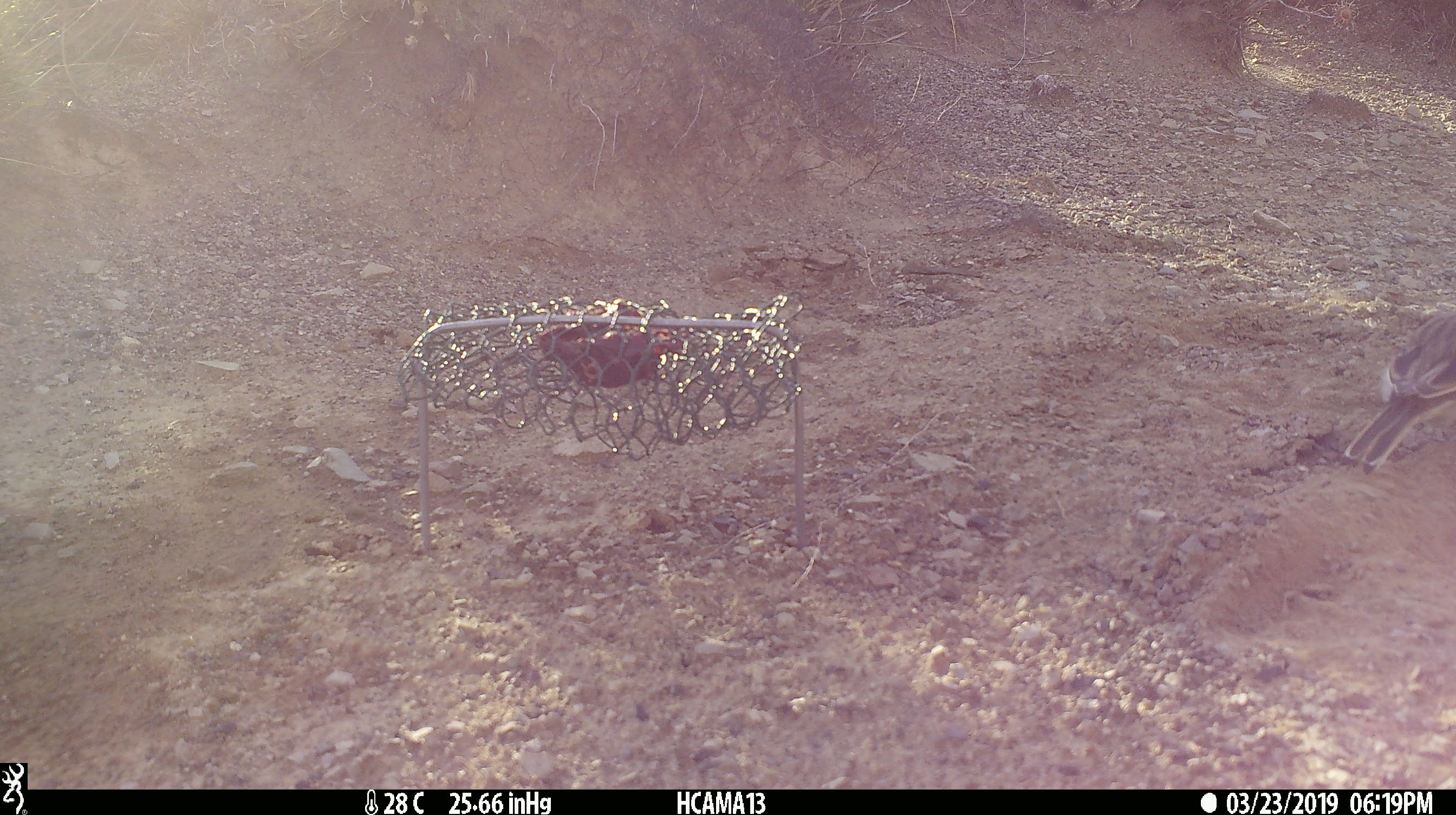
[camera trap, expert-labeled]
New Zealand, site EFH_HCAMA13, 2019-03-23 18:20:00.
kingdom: Animalia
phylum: Chordata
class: Aves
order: Passeriformes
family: Motacillidae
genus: Anthus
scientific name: Anthus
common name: pipit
Pipit (Anthus).